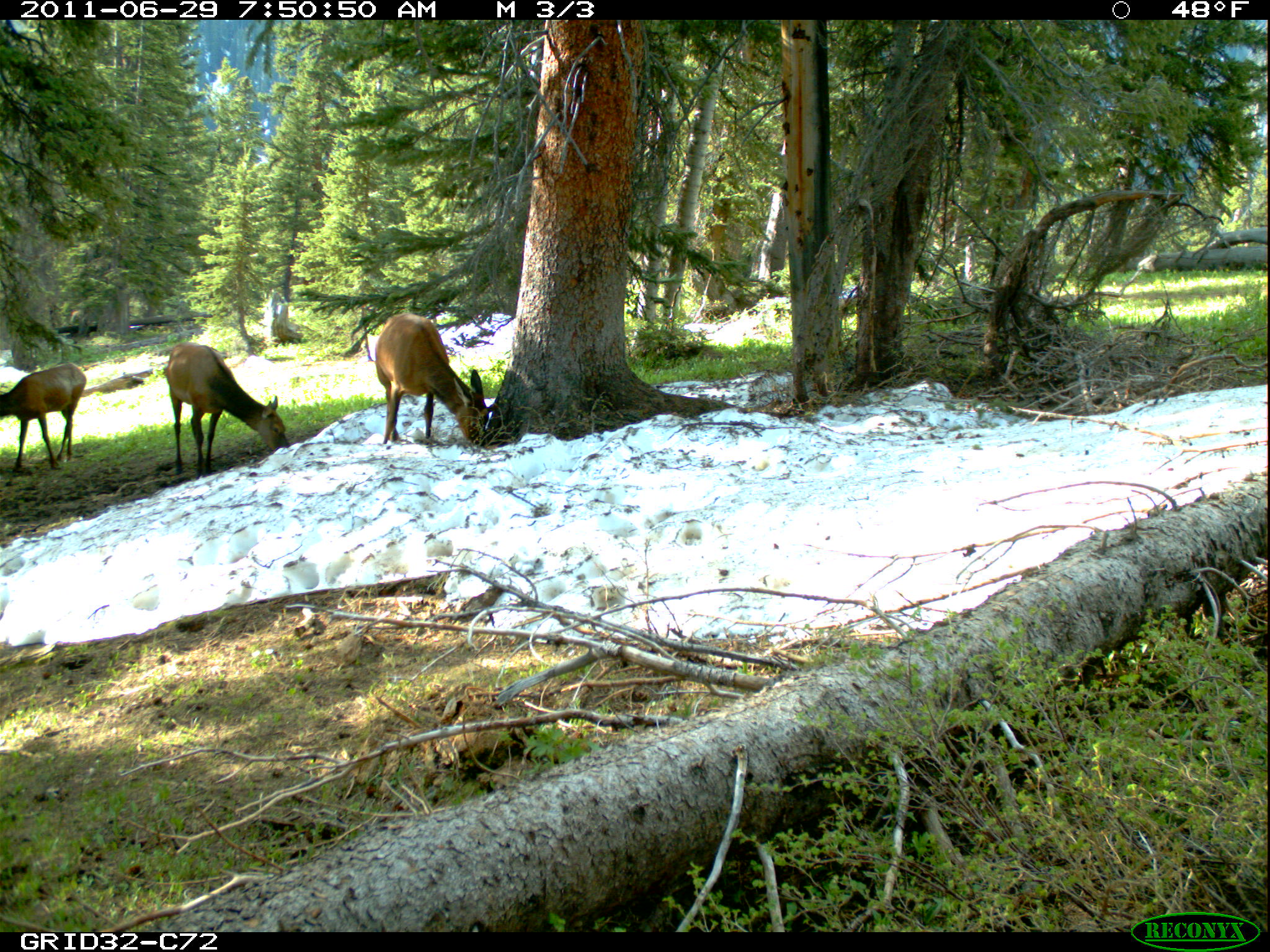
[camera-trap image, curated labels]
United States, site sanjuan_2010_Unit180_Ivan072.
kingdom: Animalia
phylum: Chordata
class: Mammalia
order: Artiodactyla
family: Cervidae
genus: Cervus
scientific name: Cervus elaphus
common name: red deer